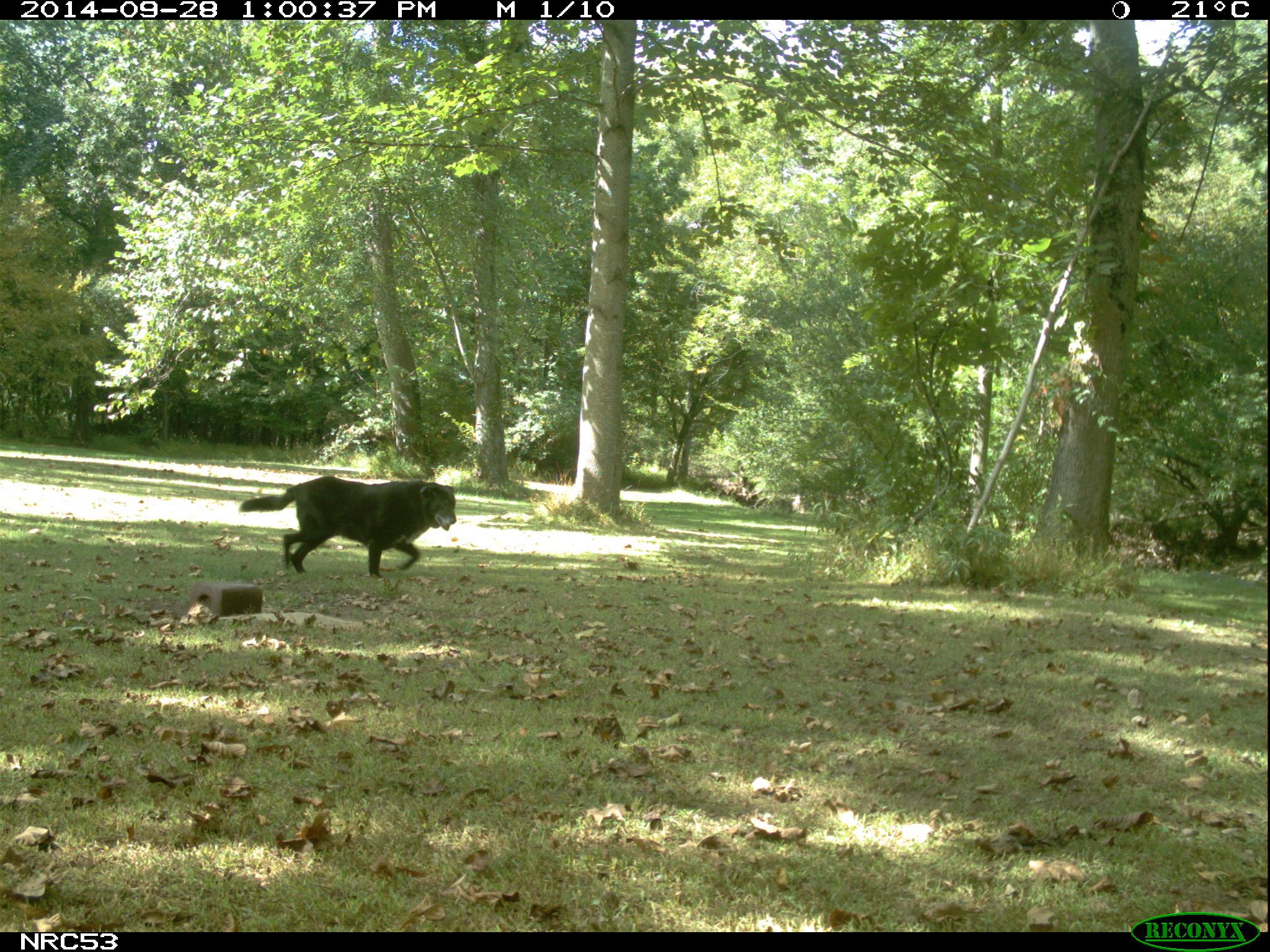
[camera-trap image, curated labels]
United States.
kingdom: Animalia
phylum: Chordata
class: Mammalia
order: Carnivora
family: Canidae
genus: Canis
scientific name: Canis familiaris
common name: domestic dog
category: Dog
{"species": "Dog (domestic dog) (Canis familiaris)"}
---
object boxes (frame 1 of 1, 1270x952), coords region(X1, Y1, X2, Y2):
Dog: region(230, 467, 460, 581)